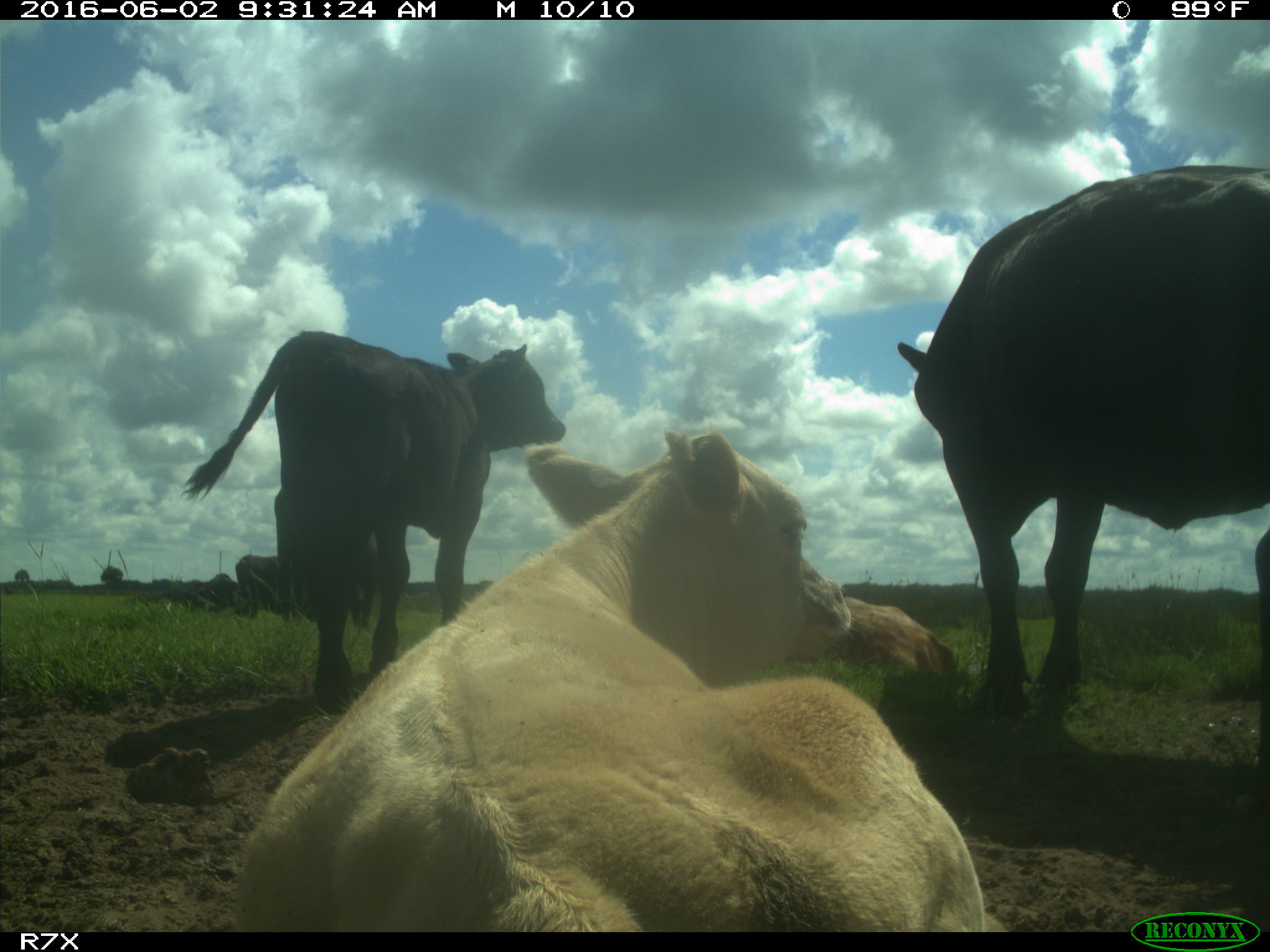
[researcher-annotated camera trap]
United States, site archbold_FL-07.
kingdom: Animalia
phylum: Chordata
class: Mammalia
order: Artiodactyla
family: Bovidae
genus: Bos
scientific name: Bos taurus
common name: domestic cow